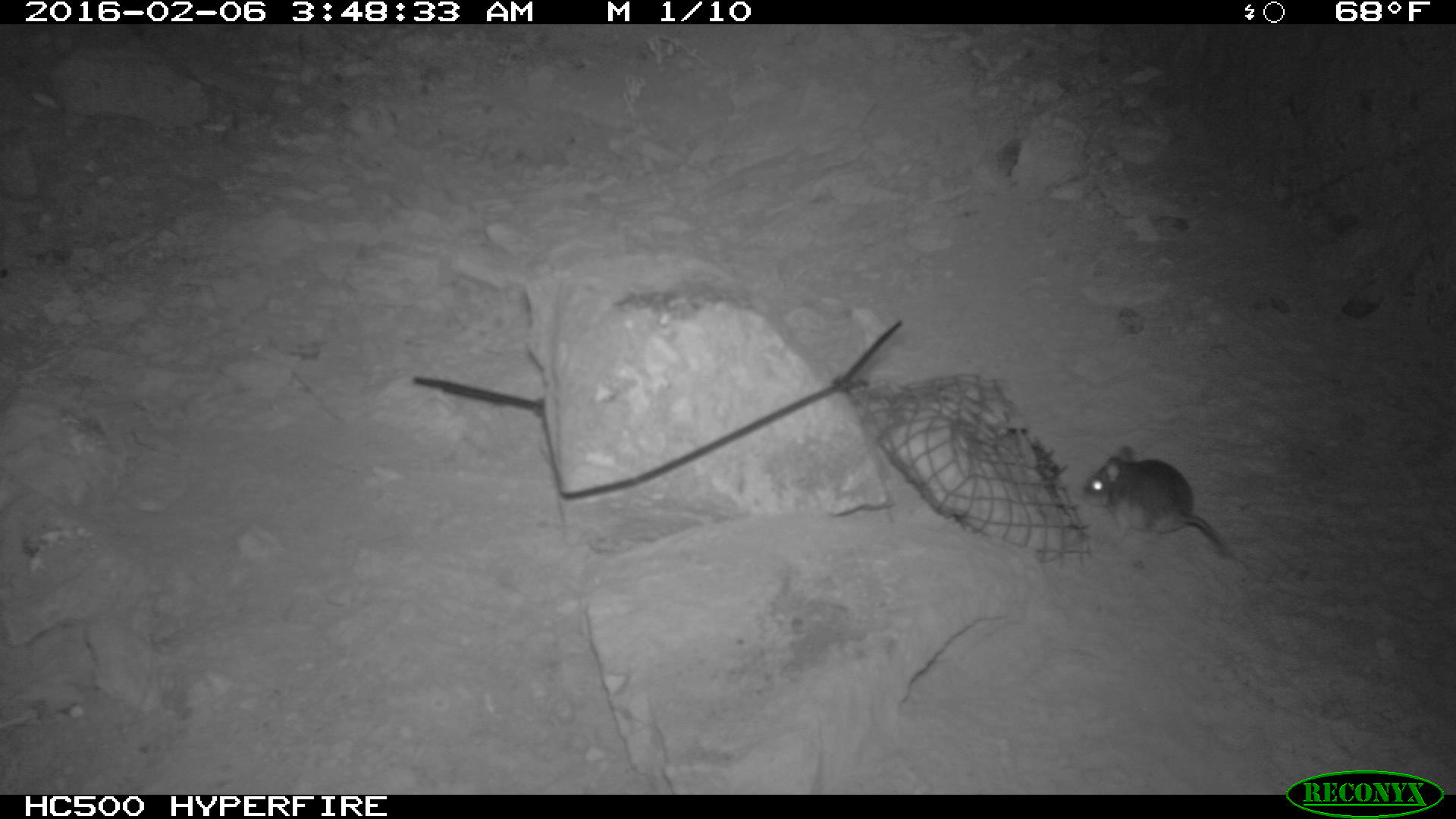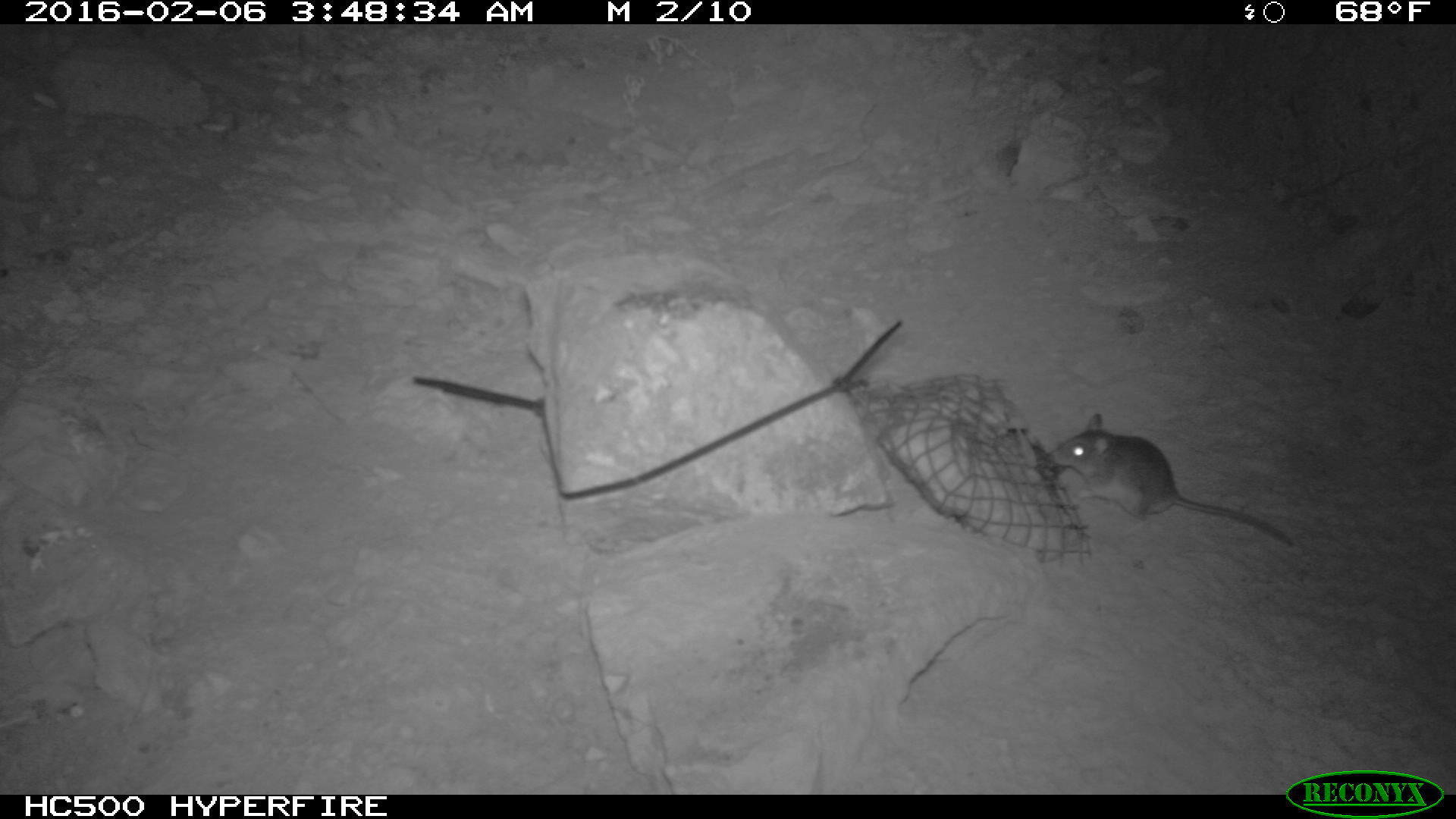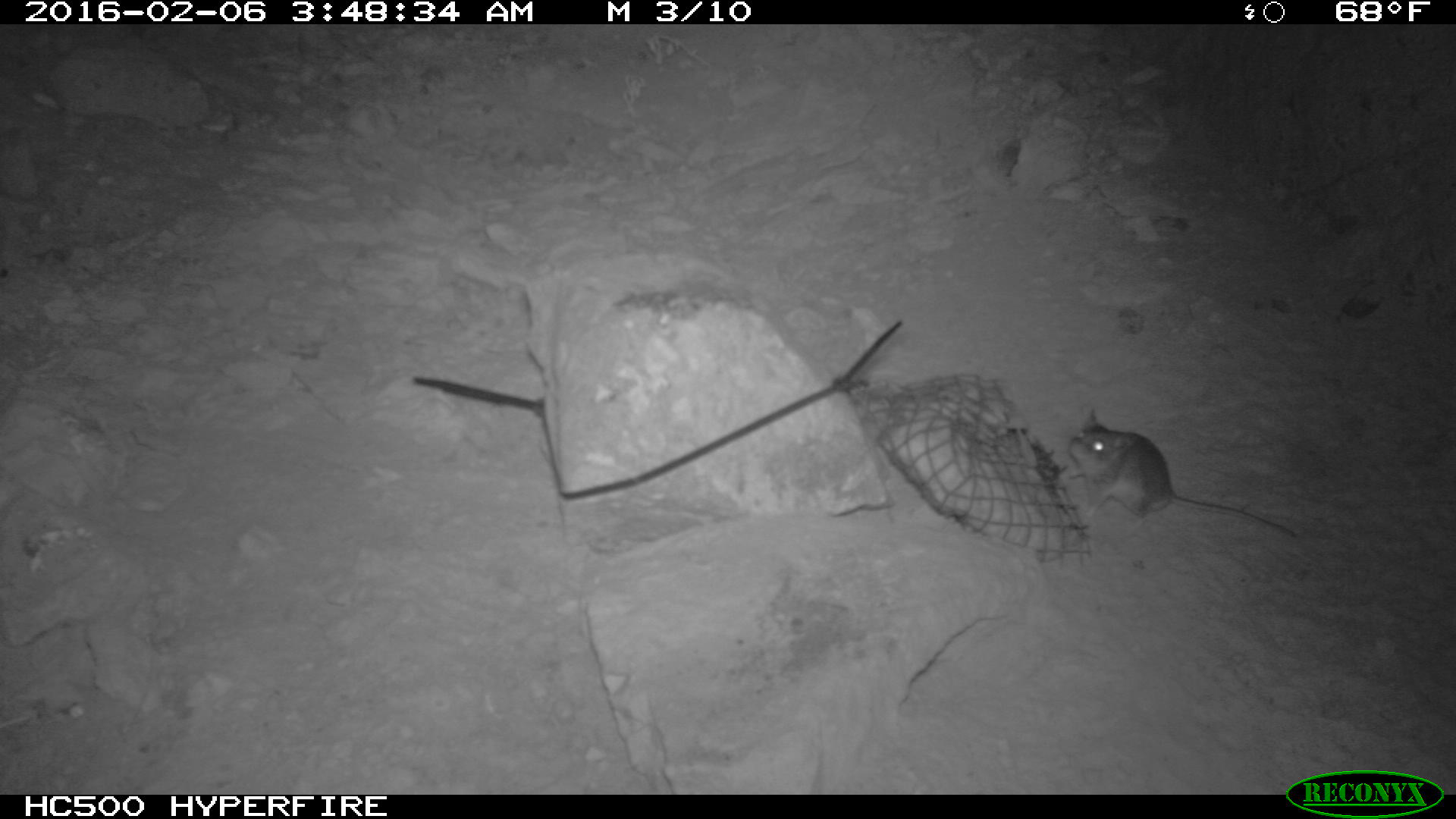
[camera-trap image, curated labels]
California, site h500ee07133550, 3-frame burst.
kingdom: Animalia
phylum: Chordata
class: Mammalia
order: Rodentia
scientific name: Rodentia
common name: rodent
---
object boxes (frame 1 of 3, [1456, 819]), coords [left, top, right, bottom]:
rodent: [1082, 445, 1225, 552]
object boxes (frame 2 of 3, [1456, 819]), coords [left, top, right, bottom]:
rodent: [1050, 413, 1293, 546]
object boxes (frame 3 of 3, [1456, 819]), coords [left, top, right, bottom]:
rodent: [1064, 407, 1297, 538]